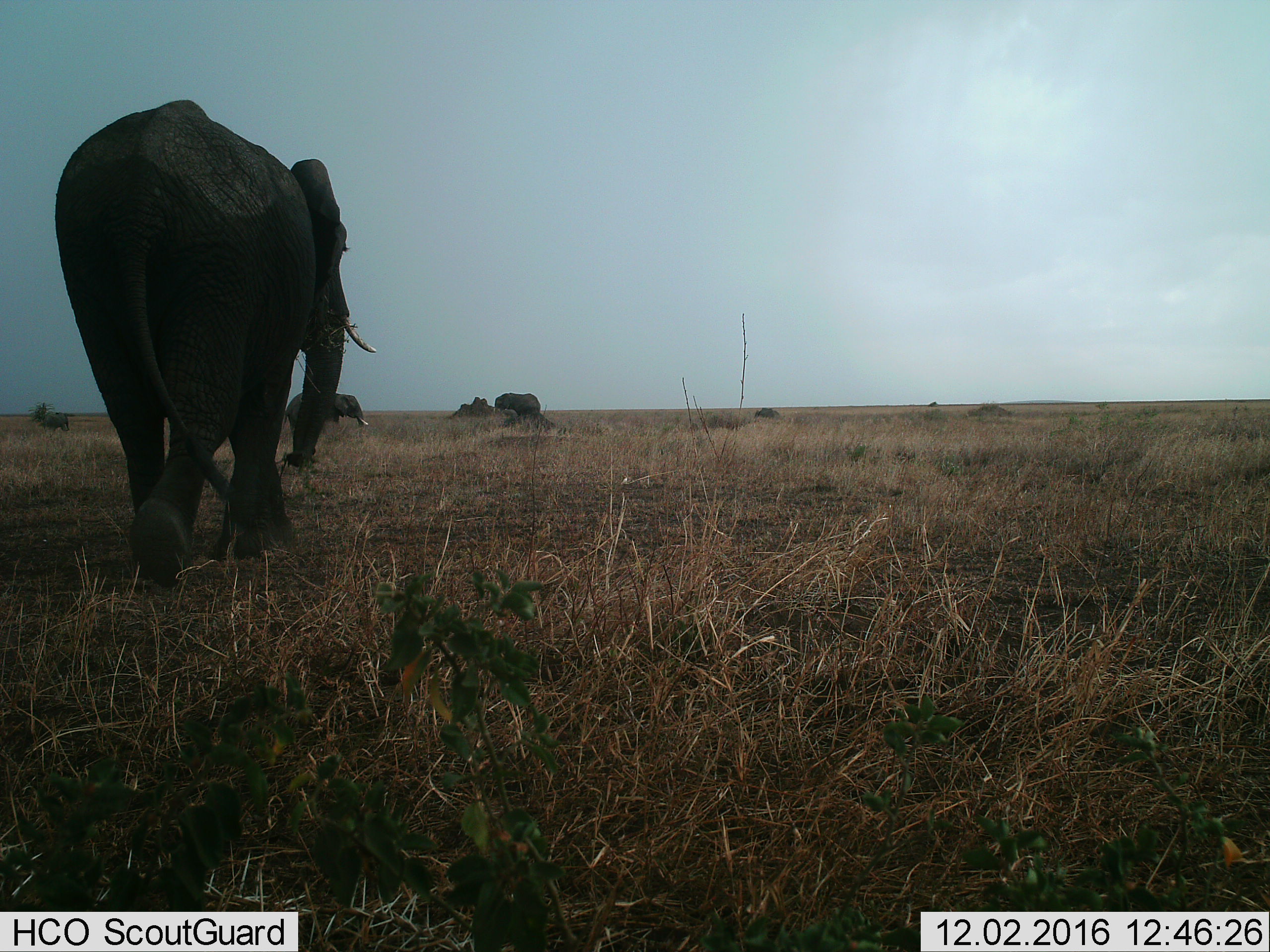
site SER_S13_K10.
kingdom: Animalia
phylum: Chordata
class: Mammalia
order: Proboscidea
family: Elephantidae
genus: Loxodonta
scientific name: Loxodonta africana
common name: african bush elephant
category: elephant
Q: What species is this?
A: Elephant (african bush elephant) (Loxodonta africana).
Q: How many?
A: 3.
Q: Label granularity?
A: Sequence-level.